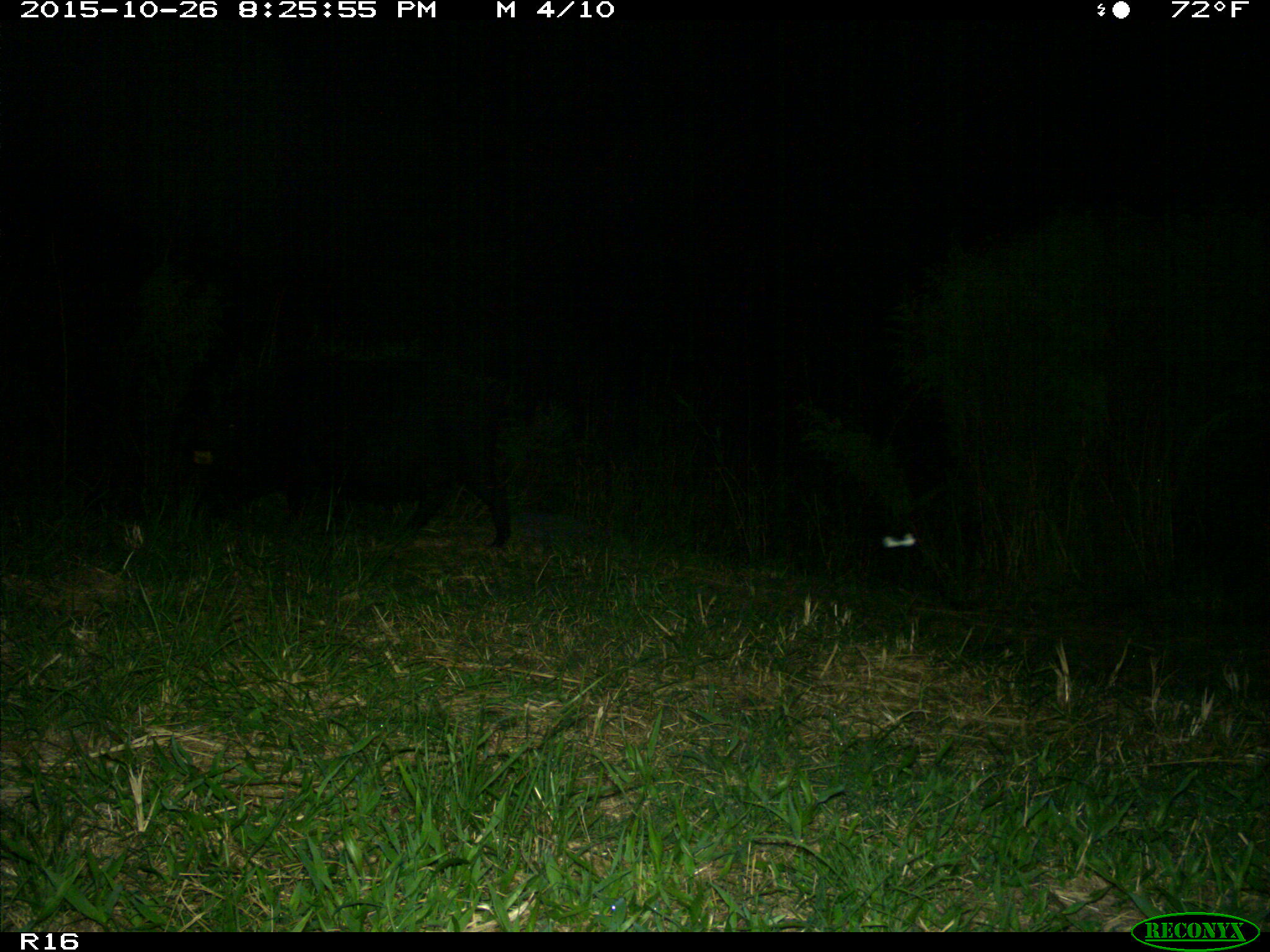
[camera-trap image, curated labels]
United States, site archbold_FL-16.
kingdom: Animalia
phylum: Chordata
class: Mammalia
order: Artiodactyla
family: Suidae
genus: Sus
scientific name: Sus scrofa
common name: wild boar